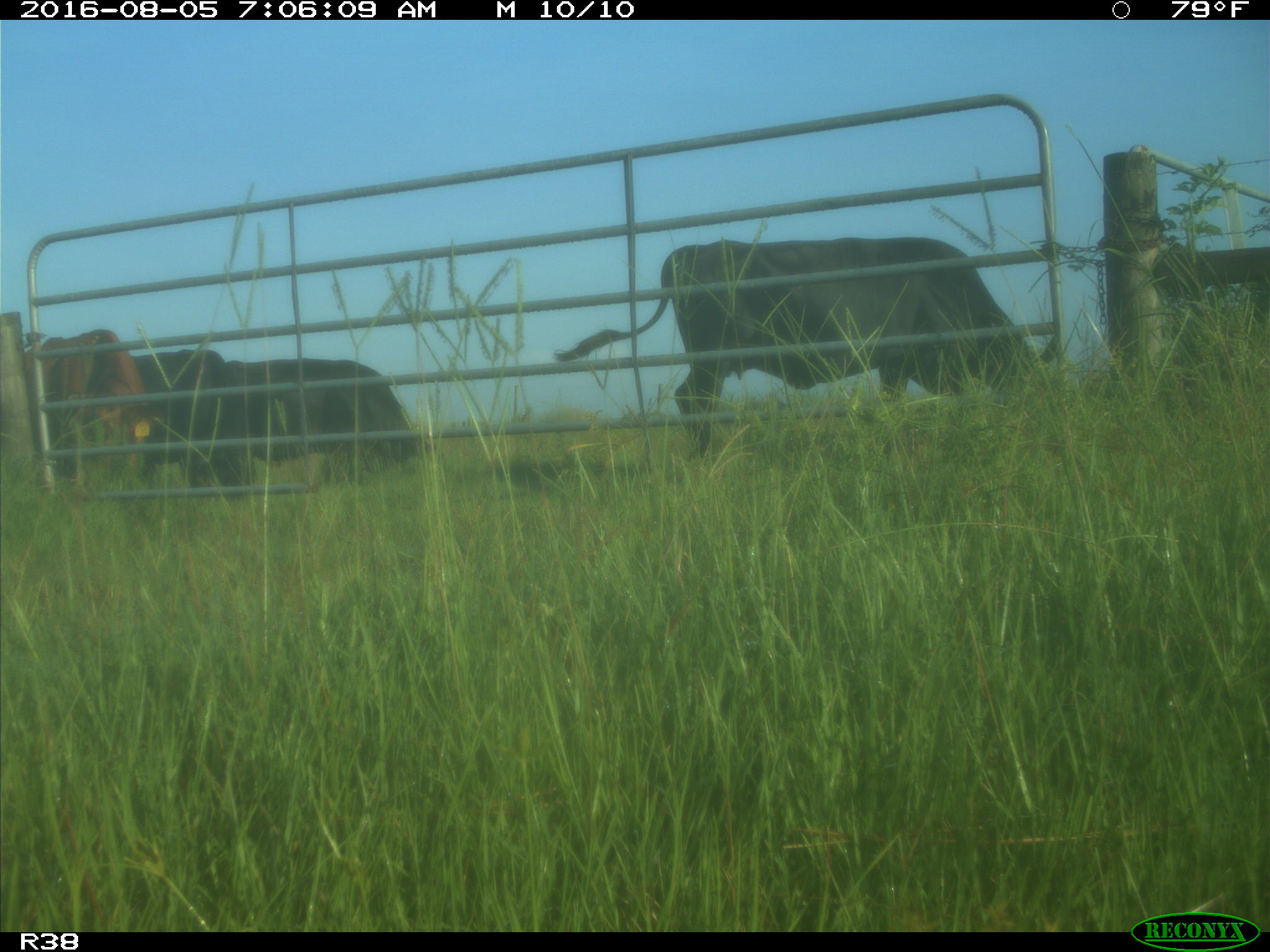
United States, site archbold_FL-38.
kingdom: Animalia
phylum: Chordata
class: Mammalia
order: Artiodactyla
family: Bovidae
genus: Bos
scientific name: Bos taurus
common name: domestic cow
Bos taurus (domestic cow).